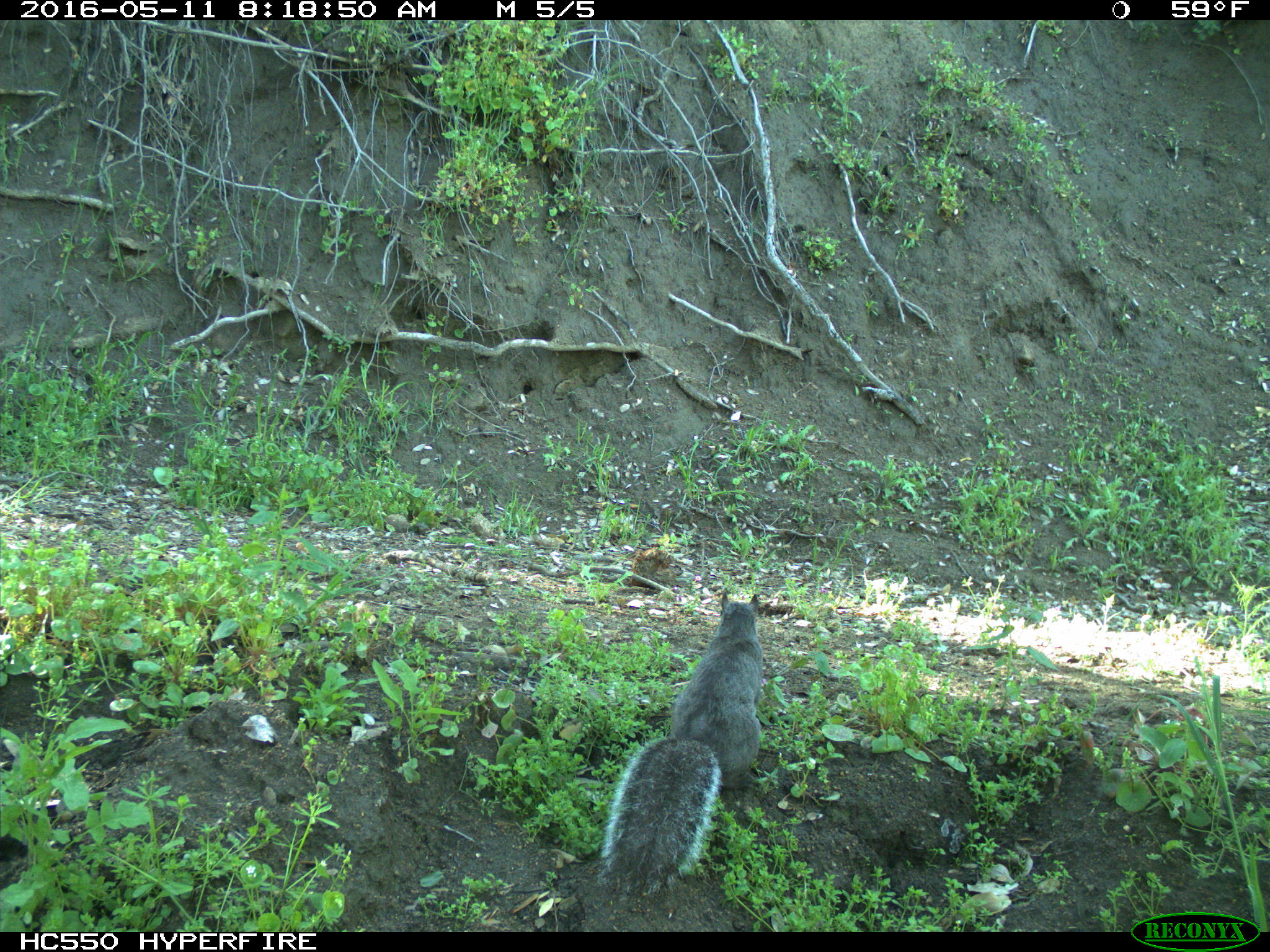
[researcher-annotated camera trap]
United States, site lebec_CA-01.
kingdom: Animalia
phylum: Chordata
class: Mammalia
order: Rodentia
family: Sciuridae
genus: Sciurus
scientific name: Sciurus carolinensis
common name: eastern gray squirrel